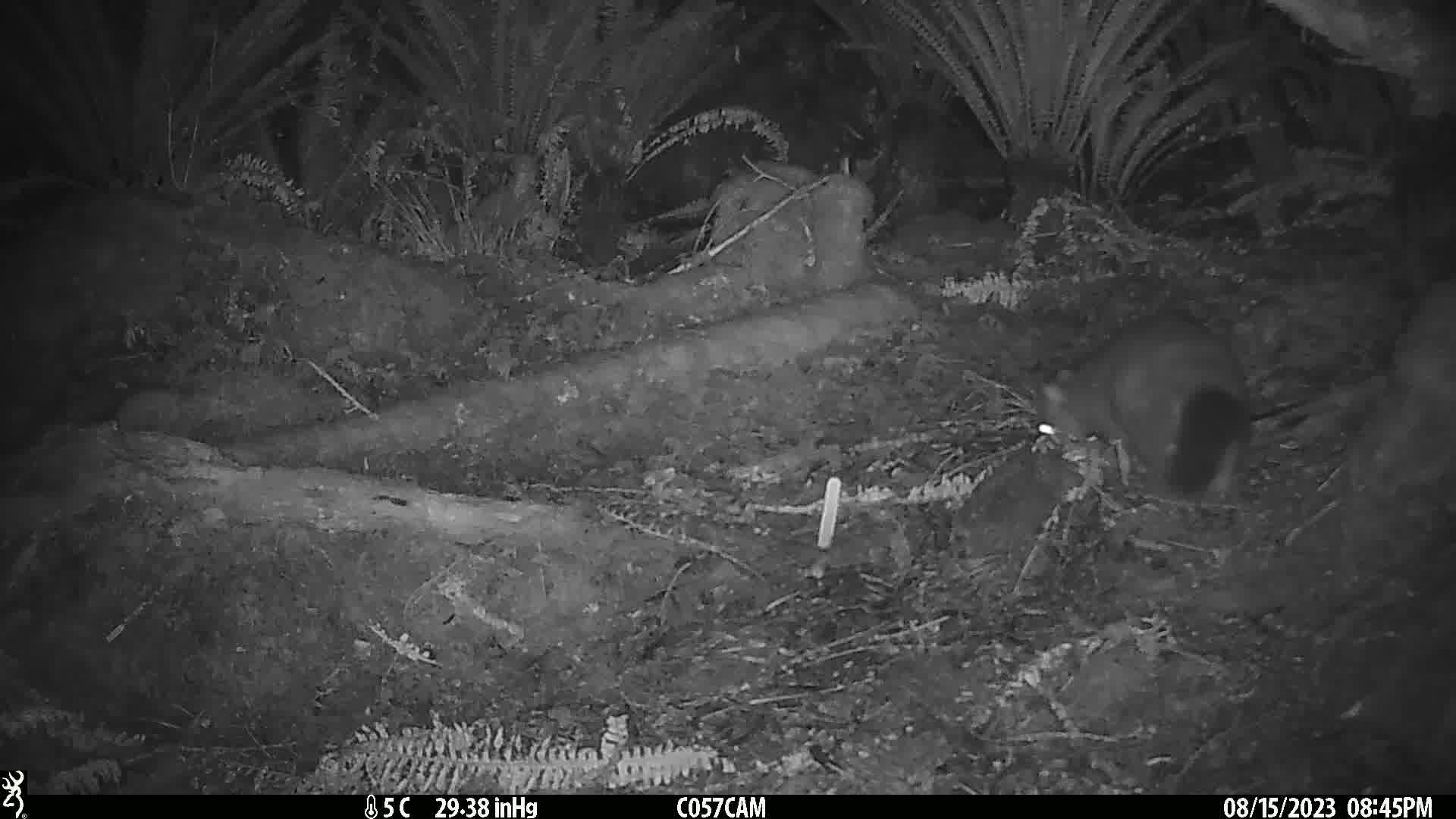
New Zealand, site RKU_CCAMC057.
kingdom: Animalia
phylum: Chordata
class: Mammalia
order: Diprotodontia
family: Phalangeridae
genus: Trichosurus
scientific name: Trichosurus vulpecula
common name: common brushtail possum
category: possum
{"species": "possum (common brushtail possum) (Trichosurus vulpecula)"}